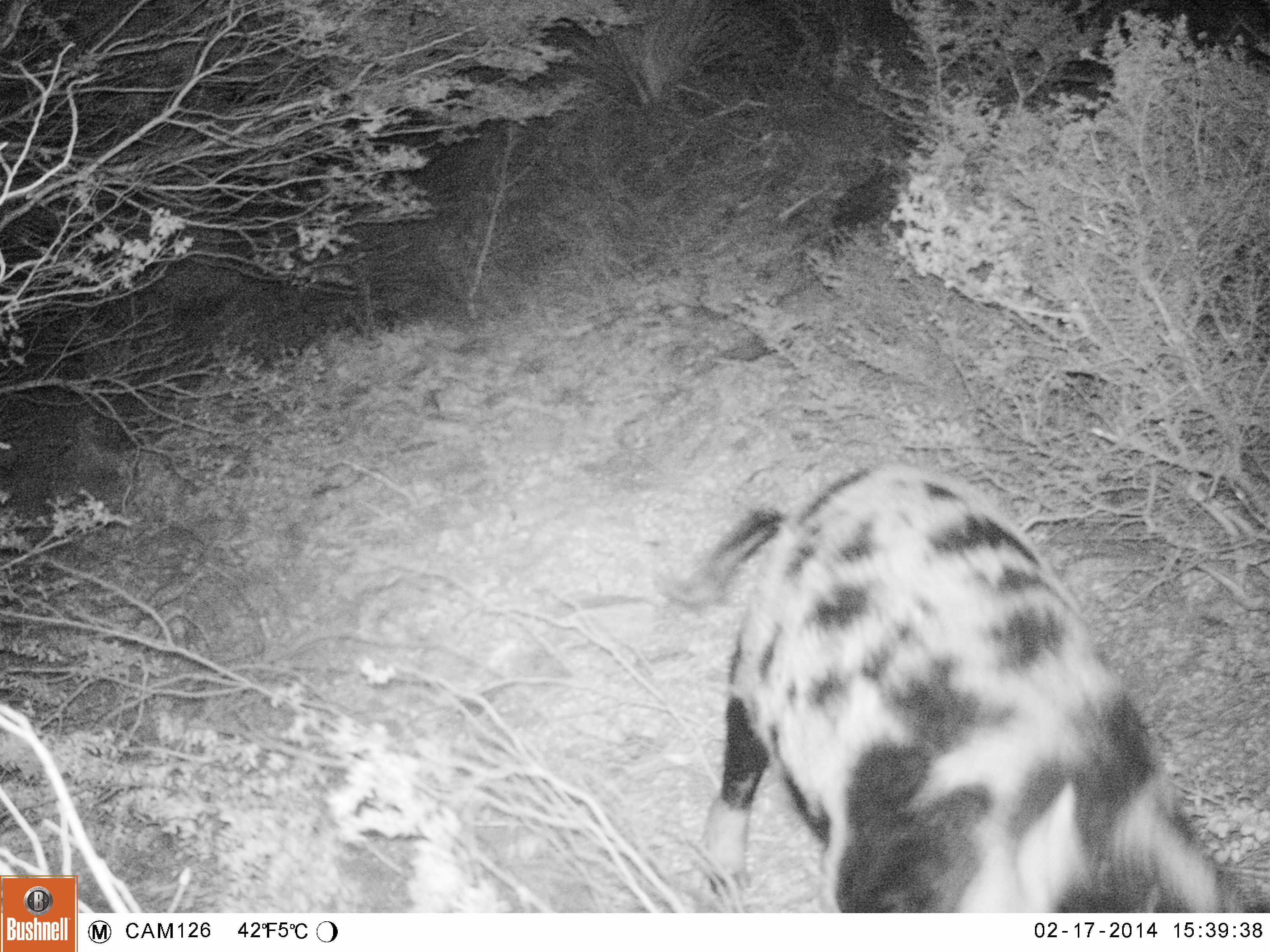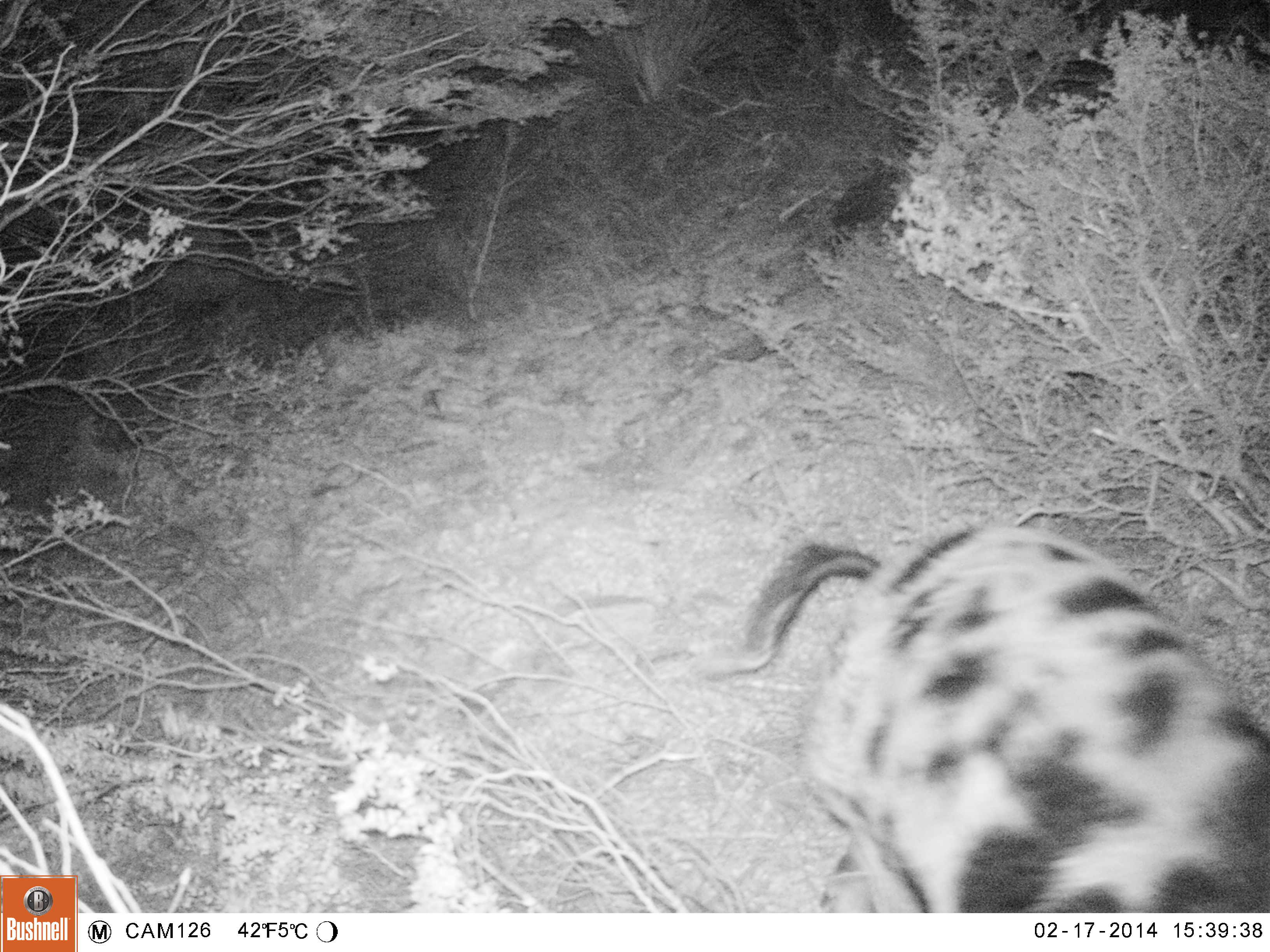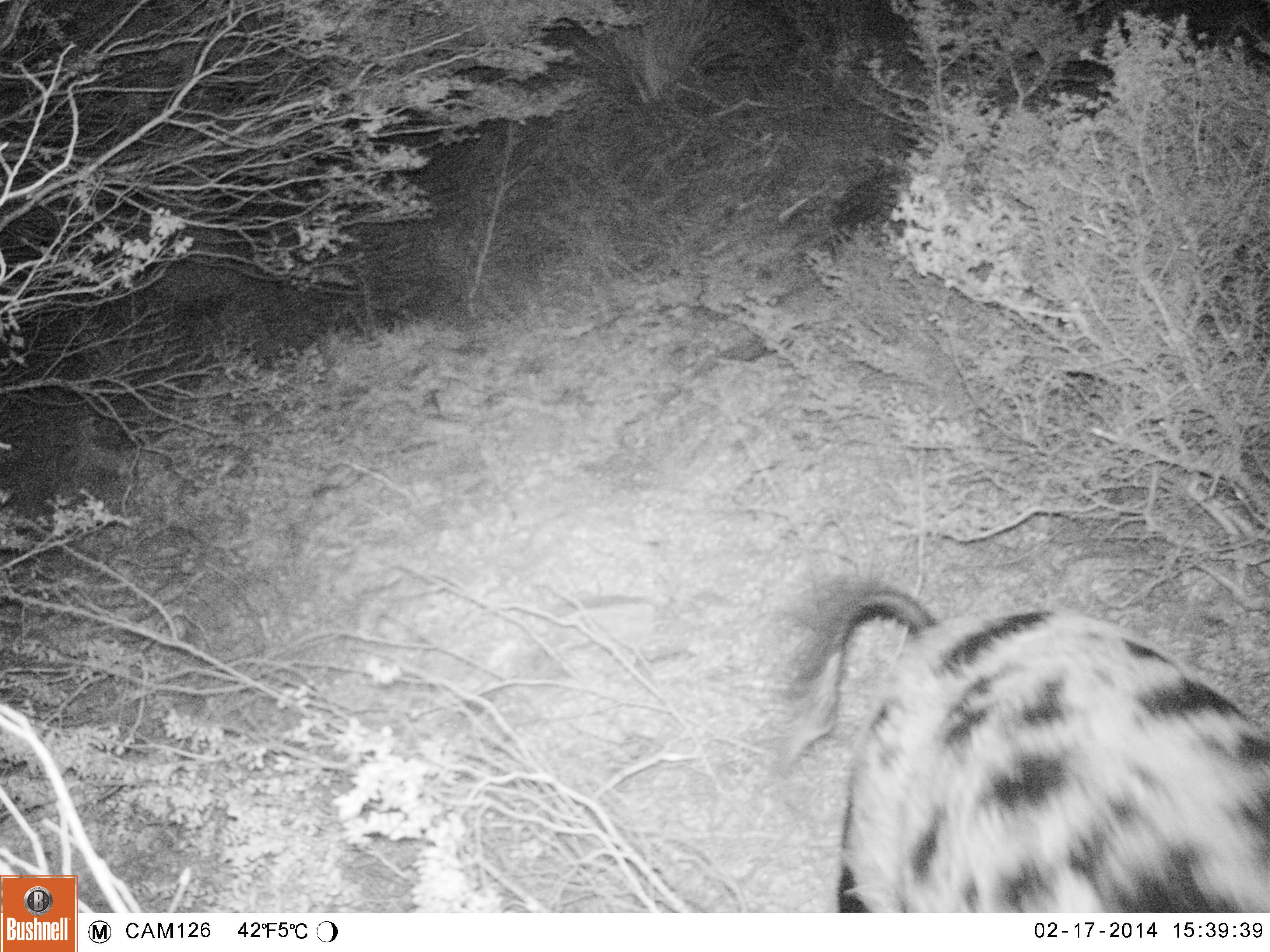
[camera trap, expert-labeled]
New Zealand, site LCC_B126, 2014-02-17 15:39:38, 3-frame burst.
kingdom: Animalia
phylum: Chordata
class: Mammalia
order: Artiodactyla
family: Suidae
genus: Sus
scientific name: Sus scrofa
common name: pig